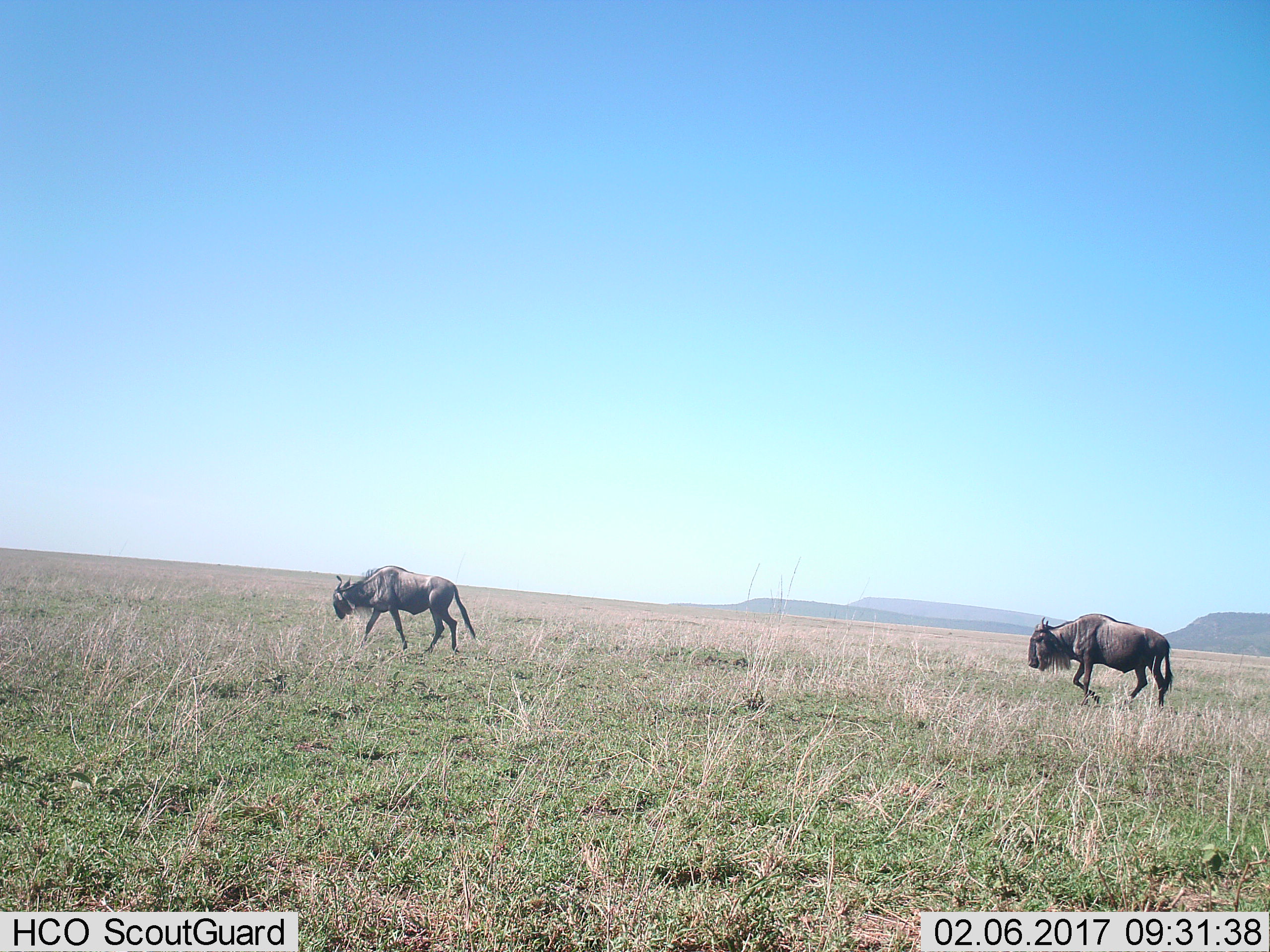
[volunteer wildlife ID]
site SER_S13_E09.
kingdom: Animalia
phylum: Chordata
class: Mammalia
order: Artiodactyla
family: Bovidae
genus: Connochaetes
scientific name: Connochaetes taurinus taurinus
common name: blue wildebeest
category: wildebeestblue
Wildebeestblue (blue wildebeest) (Connochaetes taurinus taurinus), count 2. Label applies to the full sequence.